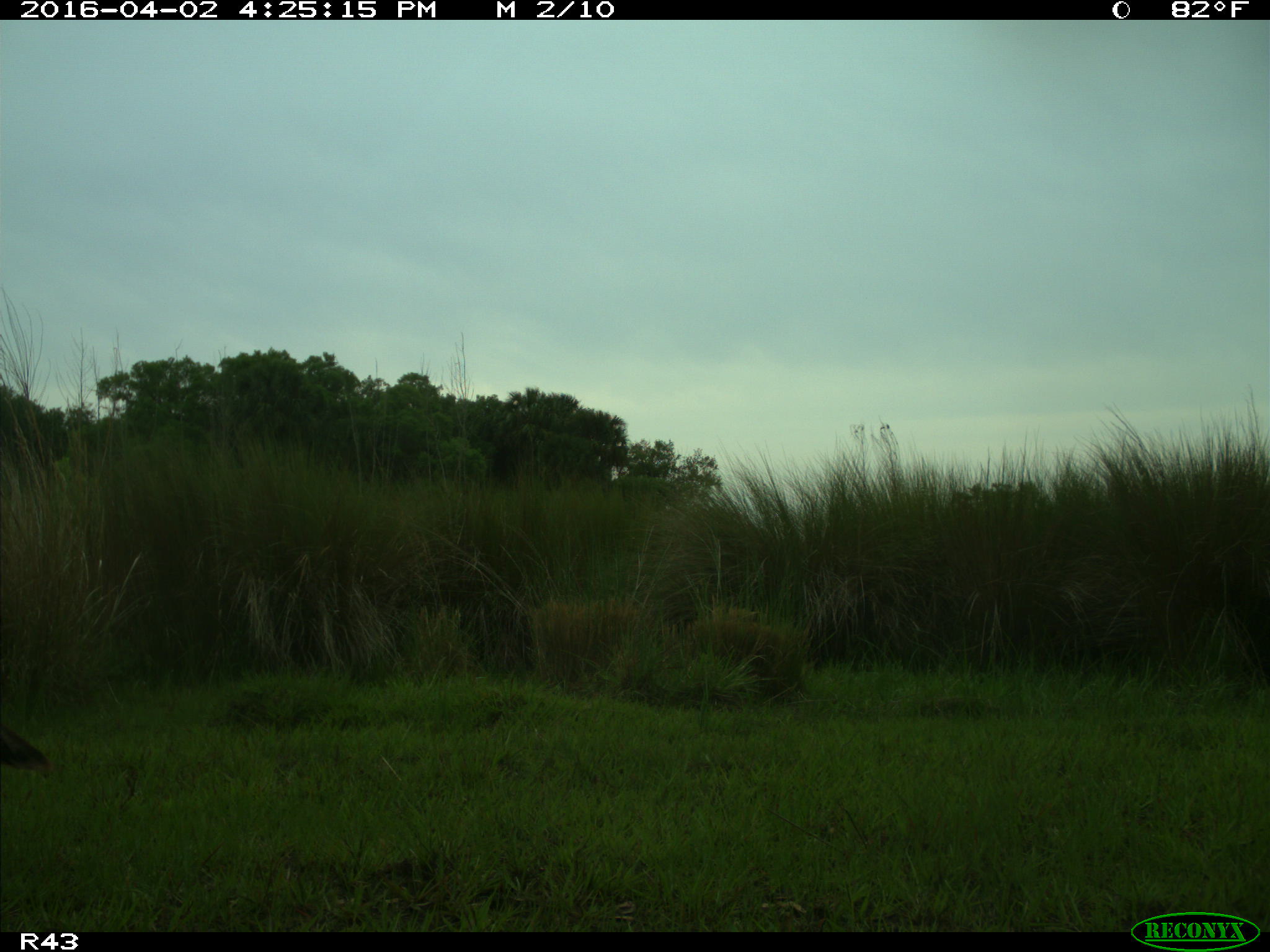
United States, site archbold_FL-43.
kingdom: Animalia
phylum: Chordata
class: Aves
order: Galliformes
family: Phasianidae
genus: Meleagris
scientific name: Meleagris gallopavo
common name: wild turkey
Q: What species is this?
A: Meleagris gallopavo (wild turkey).